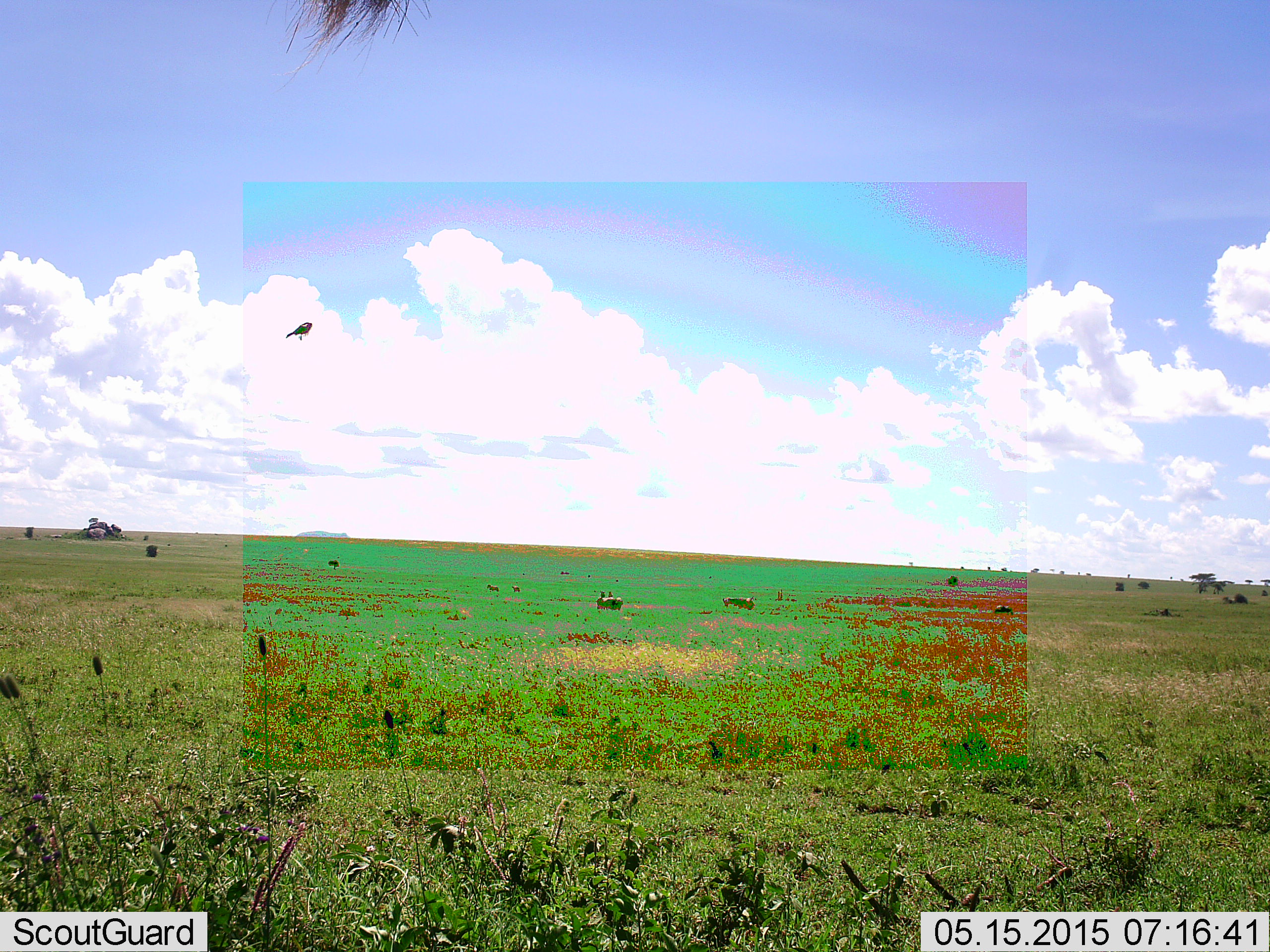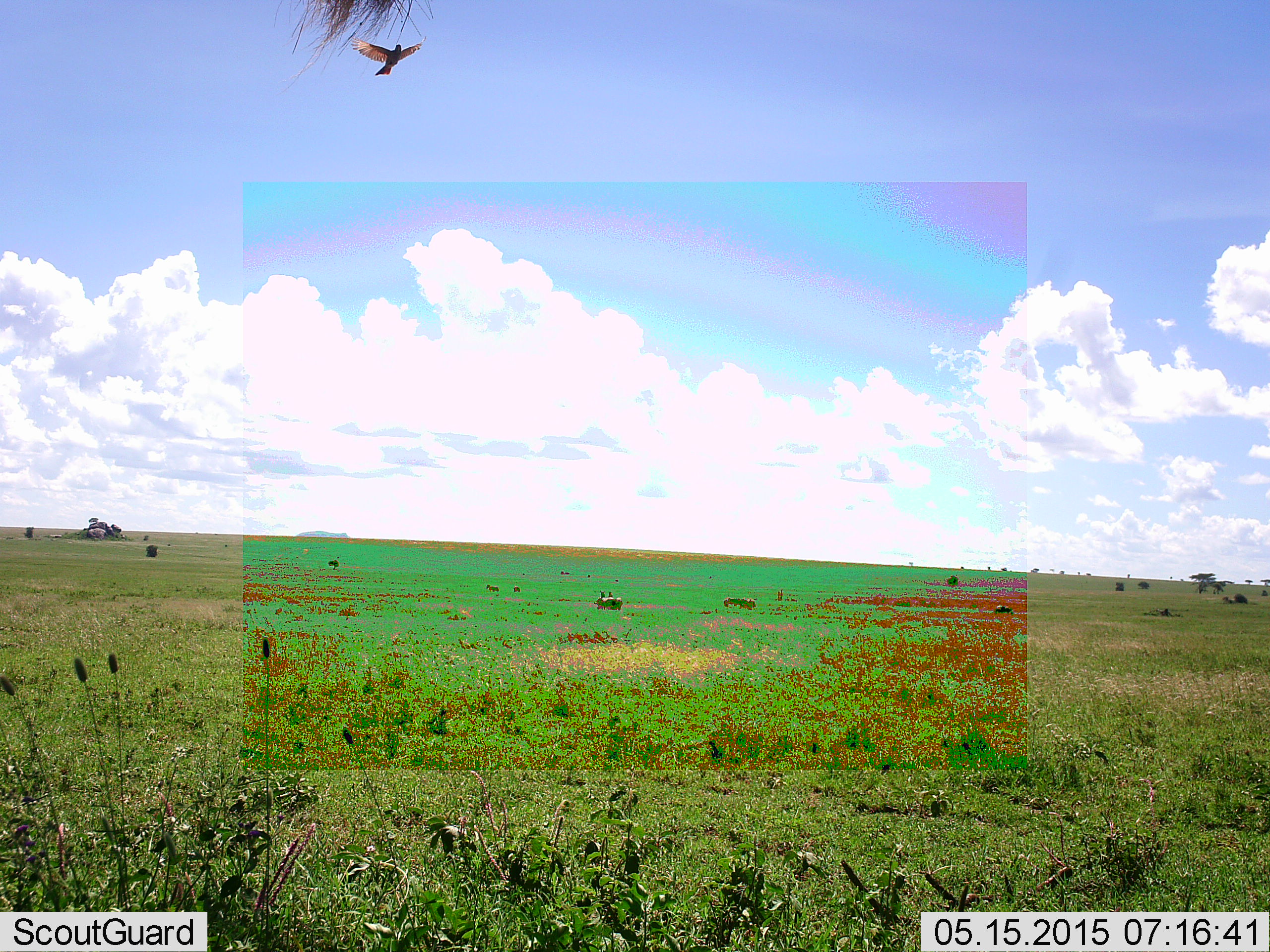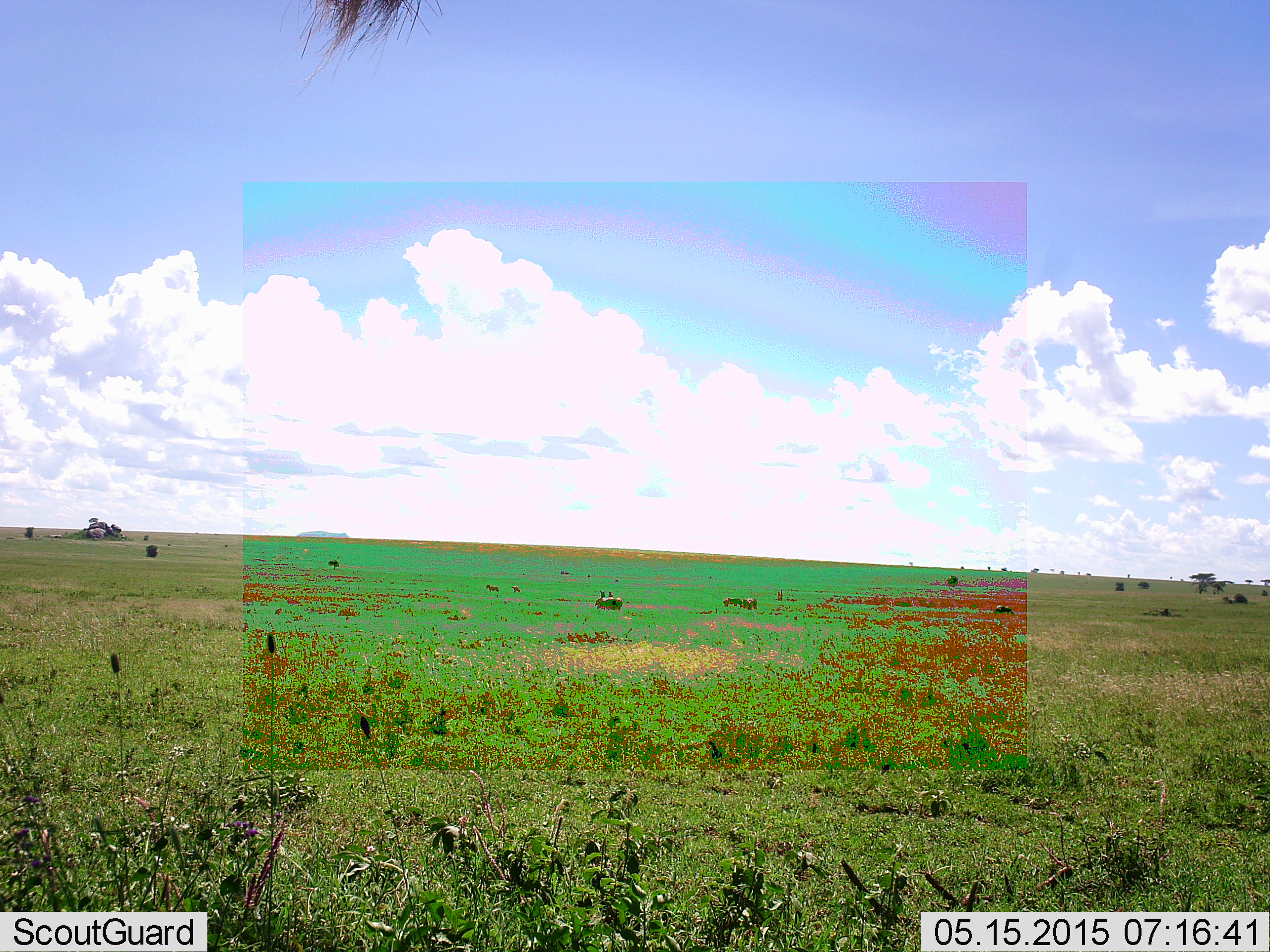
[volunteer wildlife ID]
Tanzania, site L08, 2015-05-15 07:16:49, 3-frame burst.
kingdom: Animalia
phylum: Chordata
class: Aves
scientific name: Aves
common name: bird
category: otherbird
Otherbird (bird) (Aves), count 1. Behavior (volunteer vote fractions): standing 0%, resting 0%, moving 100%, interacting 0%. Young present (vote fraction): 0%. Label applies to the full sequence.